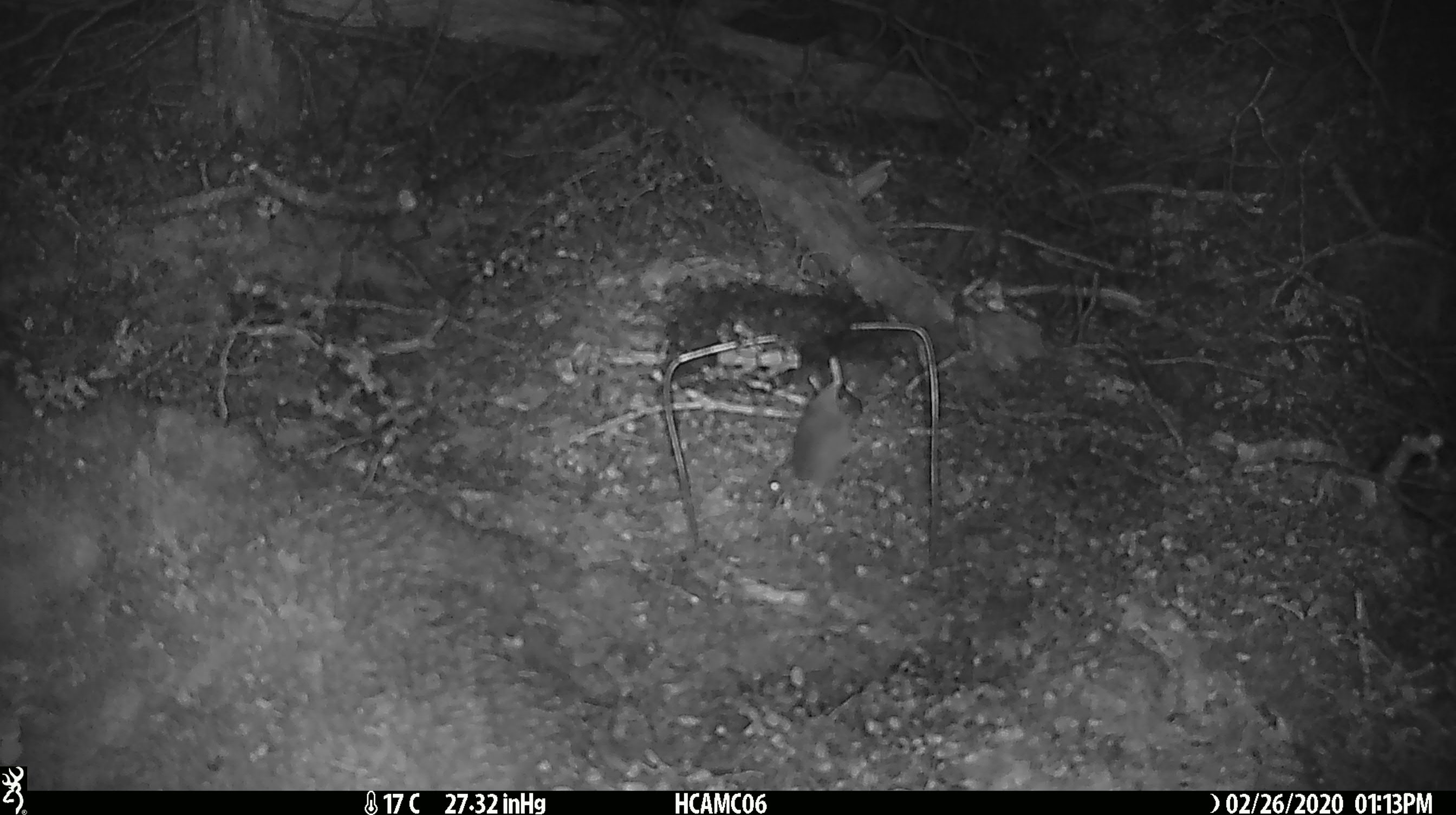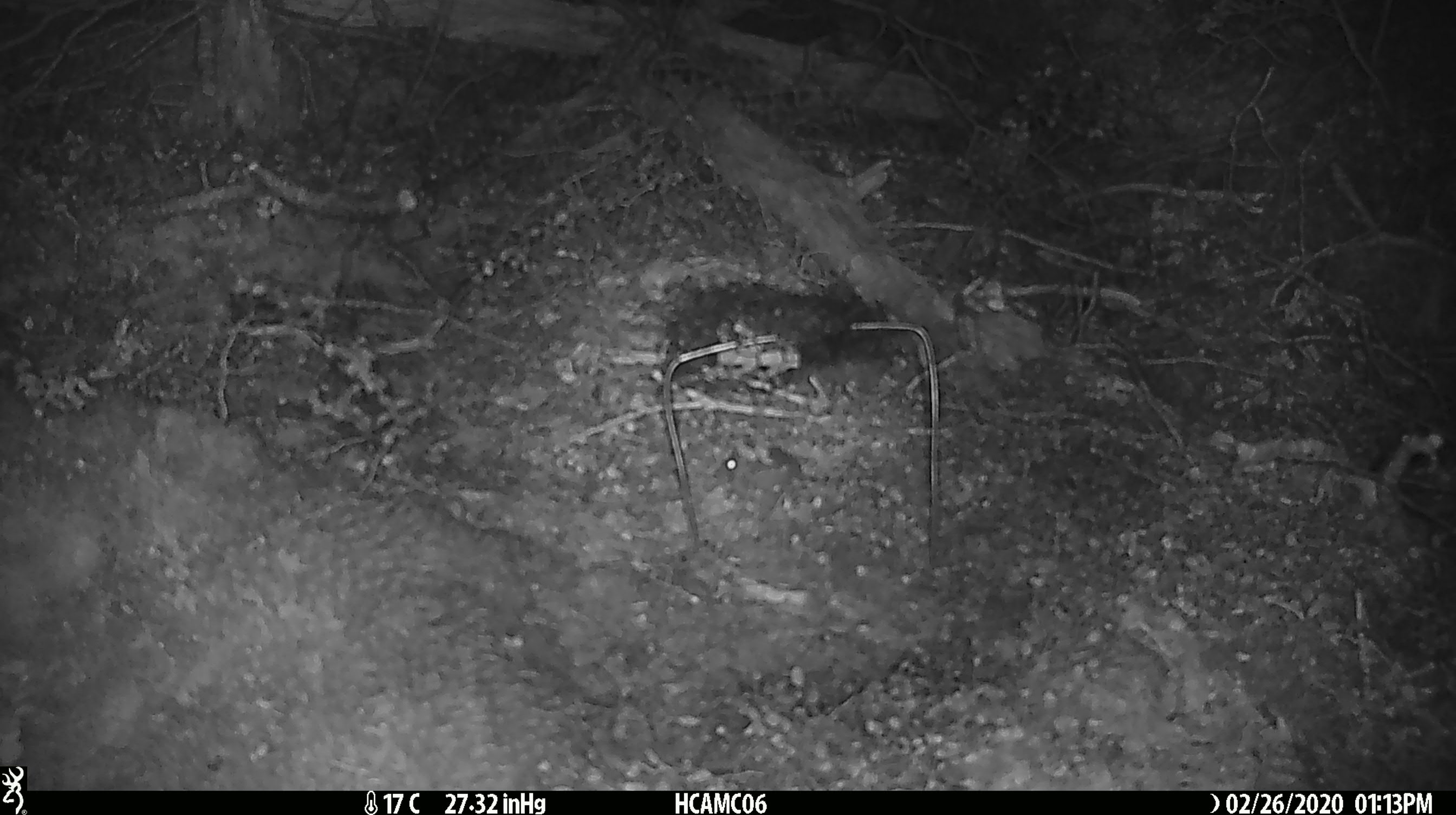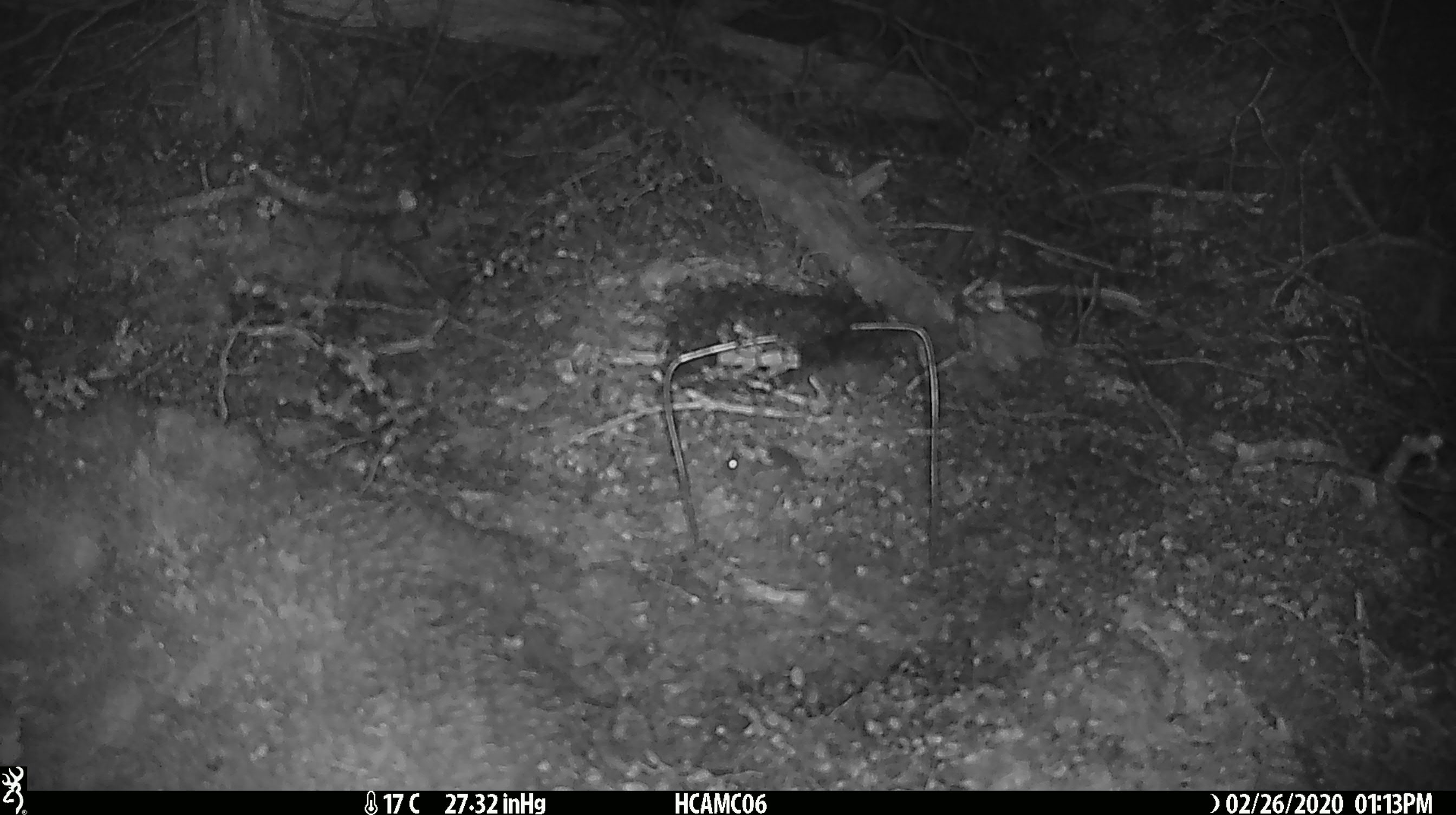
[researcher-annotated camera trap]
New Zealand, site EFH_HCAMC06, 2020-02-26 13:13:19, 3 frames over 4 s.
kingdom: Animalia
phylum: Chordata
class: Mammalia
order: Rodentia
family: Muridae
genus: Mus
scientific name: Mus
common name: mouse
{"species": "mouse (Mus)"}